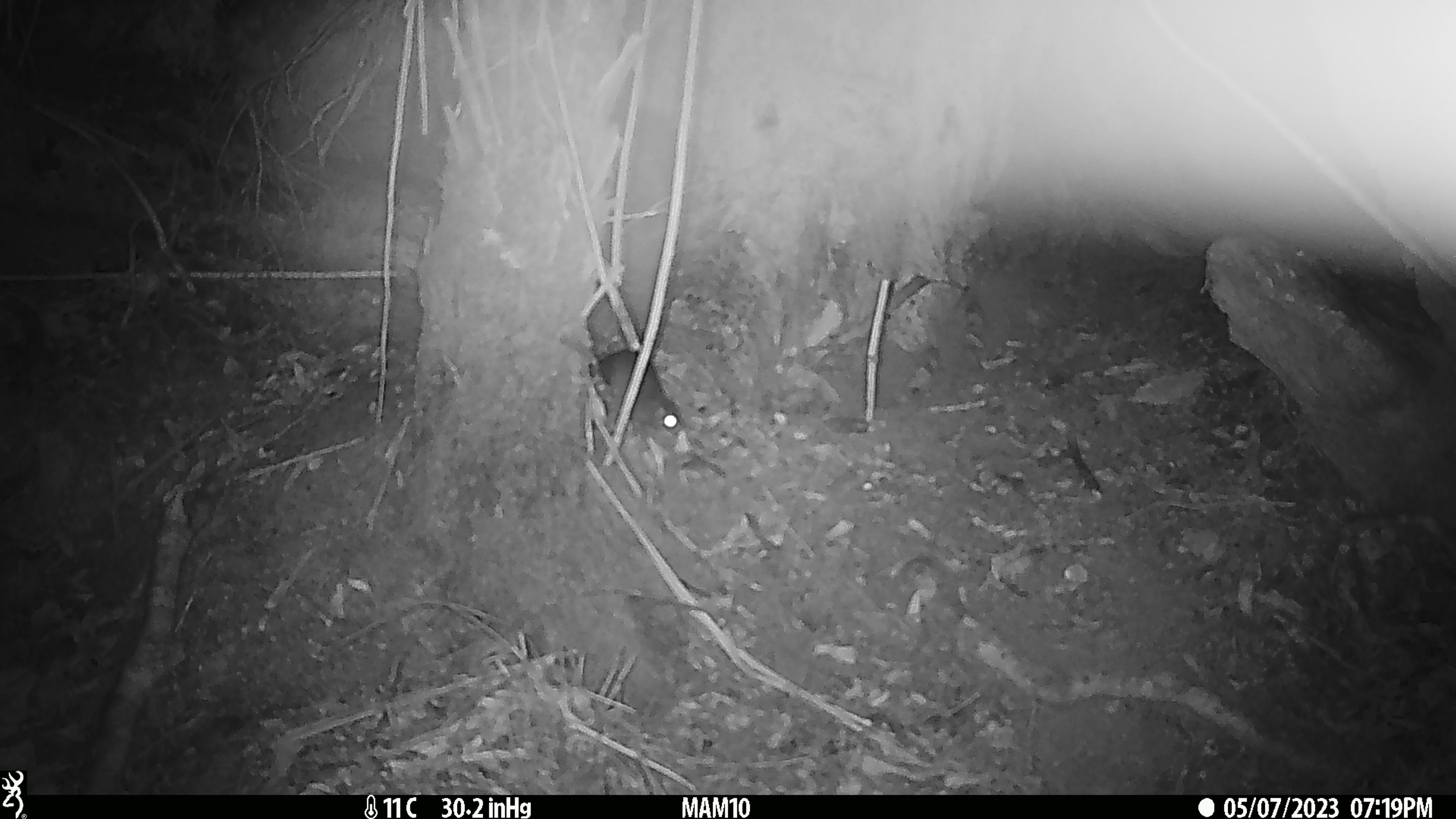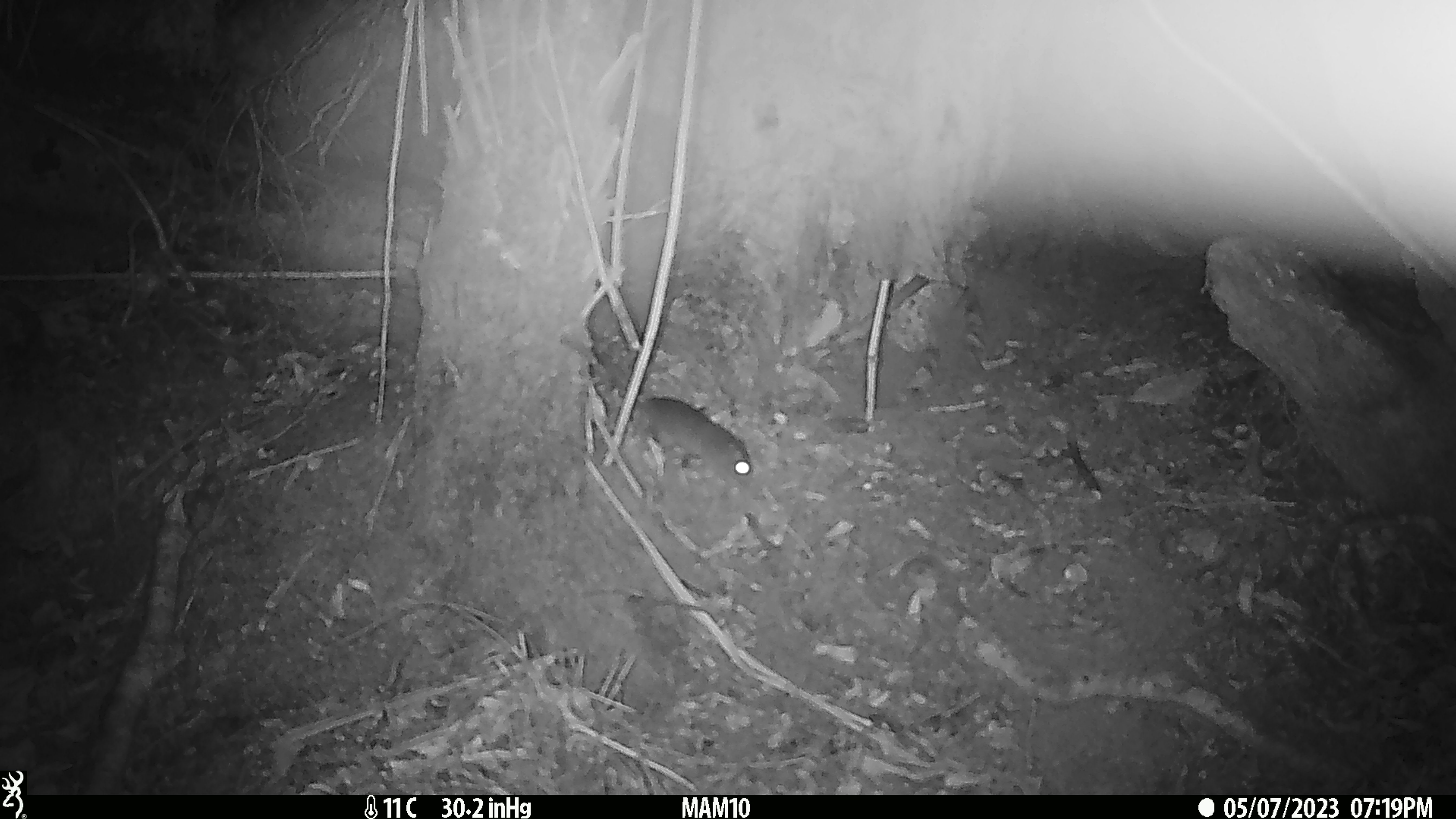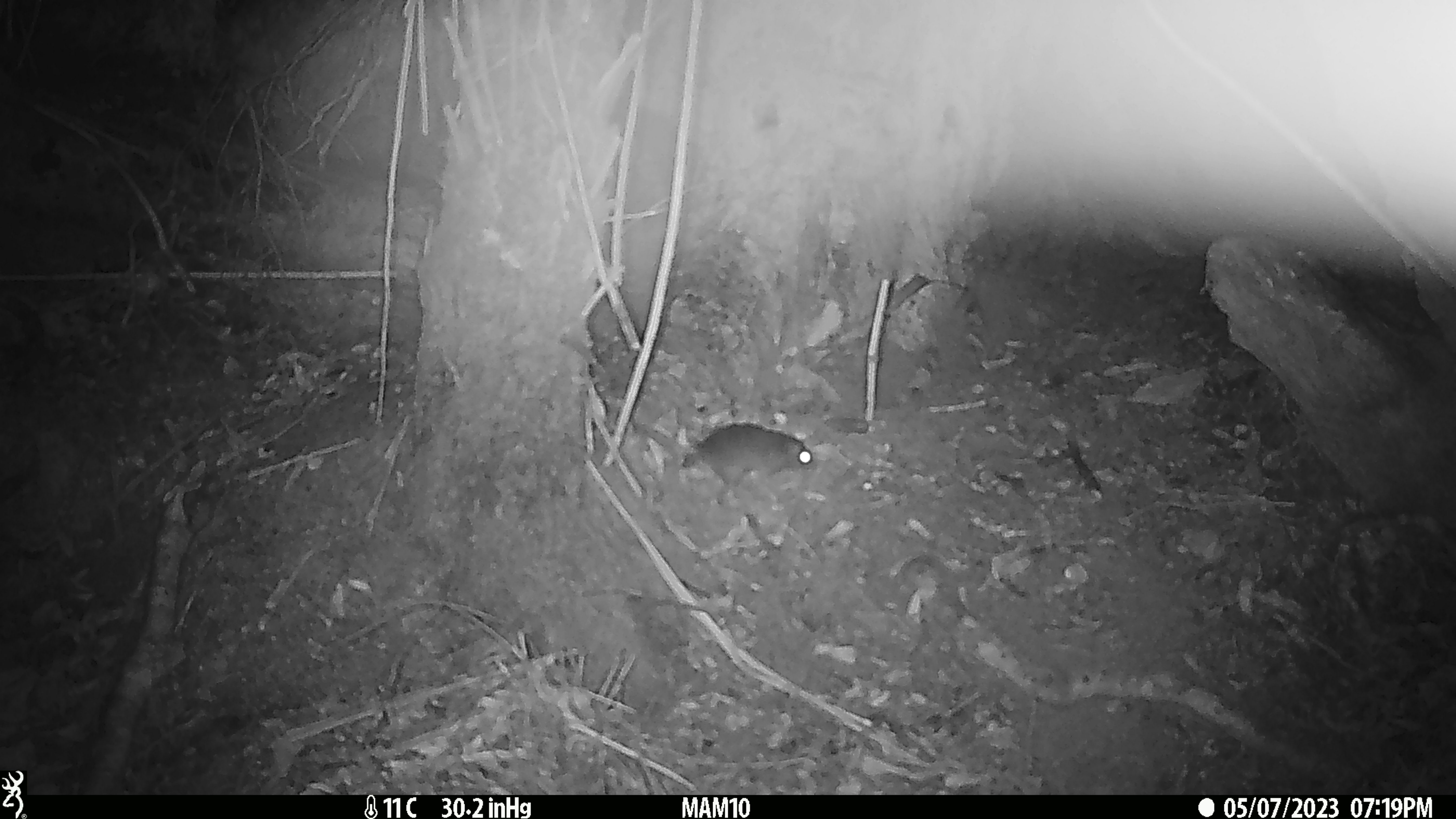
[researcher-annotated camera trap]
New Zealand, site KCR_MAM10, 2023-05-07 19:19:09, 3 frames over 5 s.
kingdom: Animalia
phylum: Chordata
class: Mammalia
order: Rodentia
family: Muridae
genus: Rattus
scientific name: Rattus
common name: rat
Rat (Rattus).